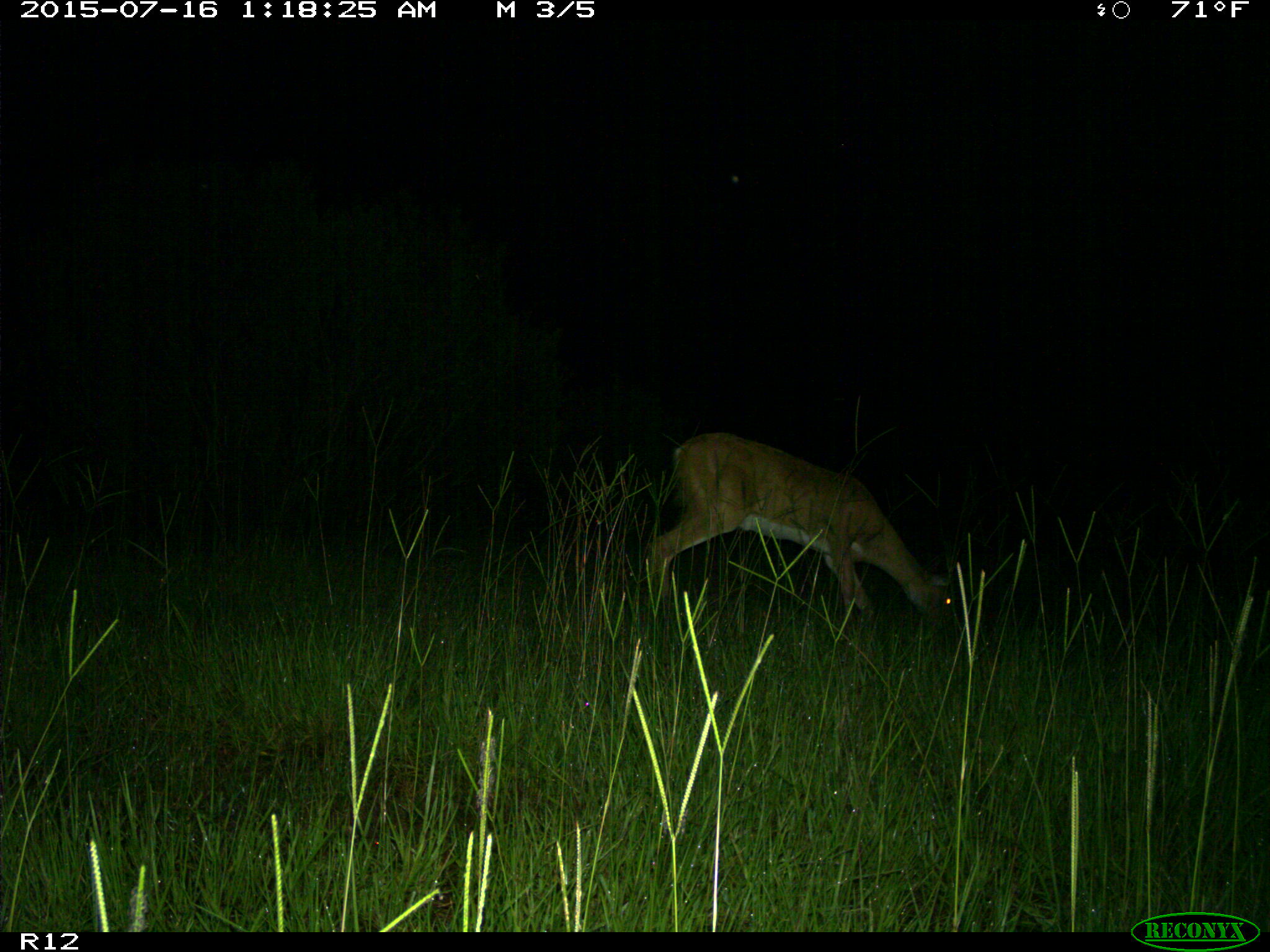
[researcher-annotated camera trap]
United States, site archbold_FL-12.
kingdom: Animalia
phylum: Chordata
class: Mammalia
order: Artiodactyla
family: Cervidae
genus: Odocoileus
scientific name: Odocoileus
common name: deer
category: unidentified deer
Unidentified deer (deer) (Odocoileus).